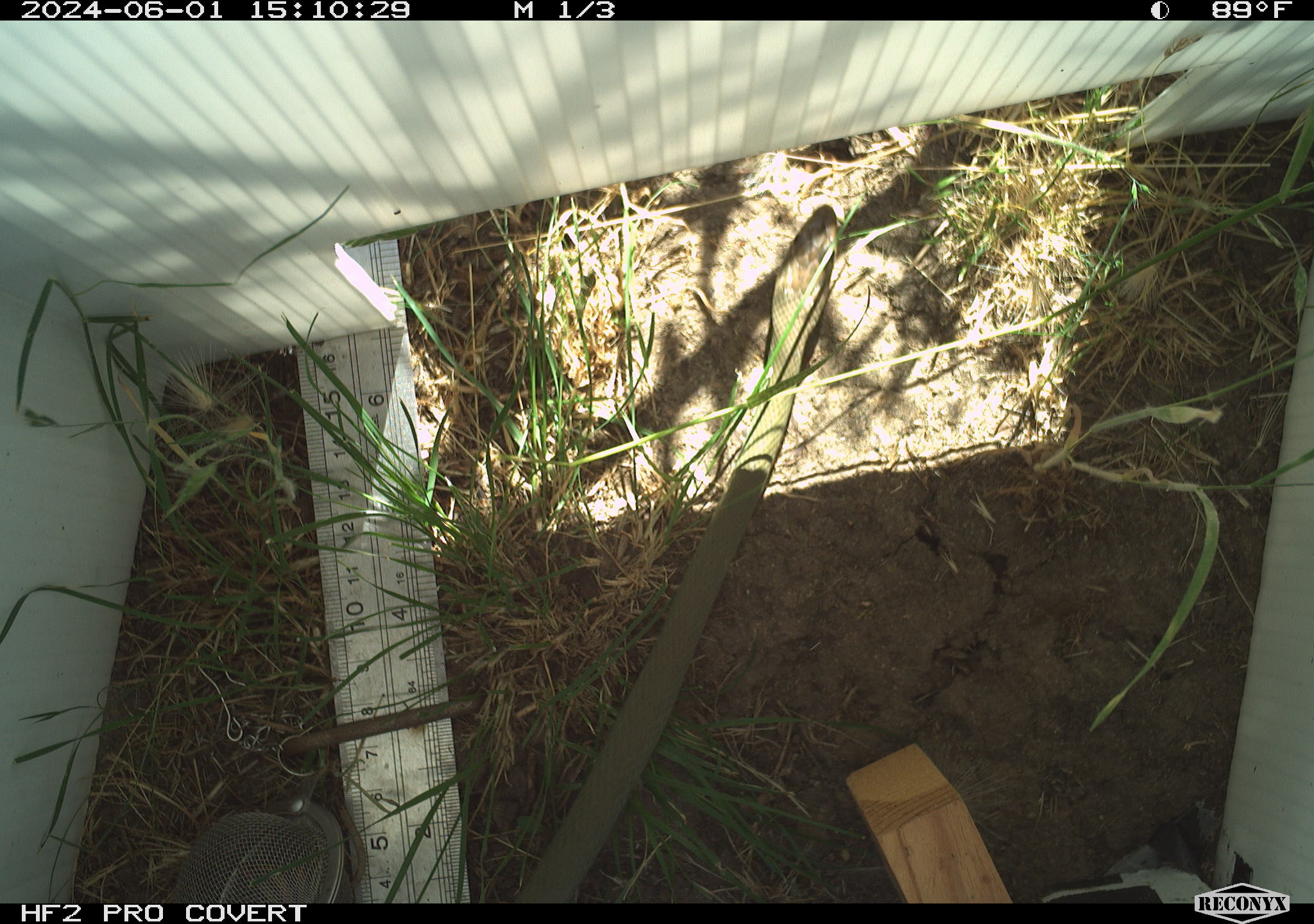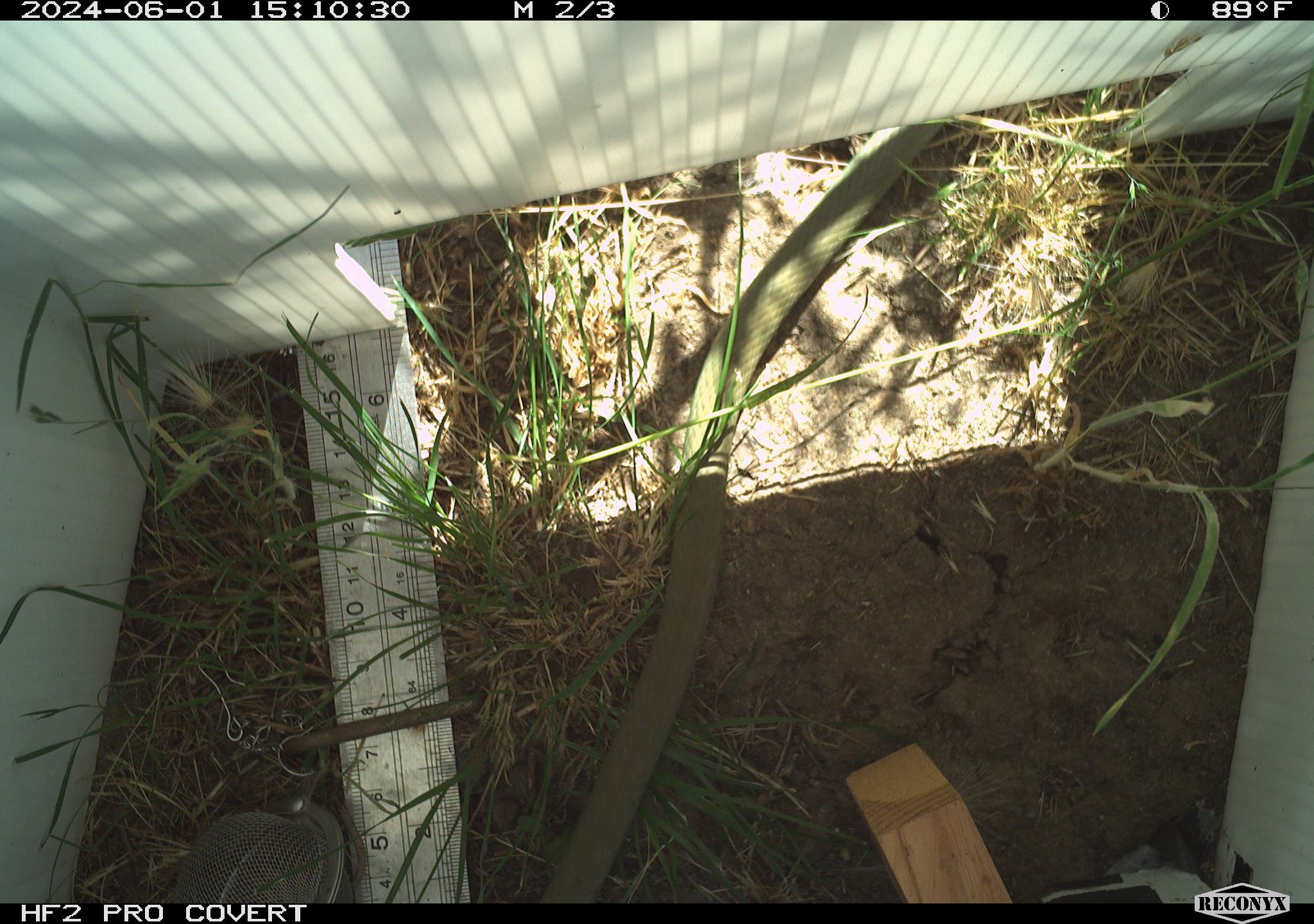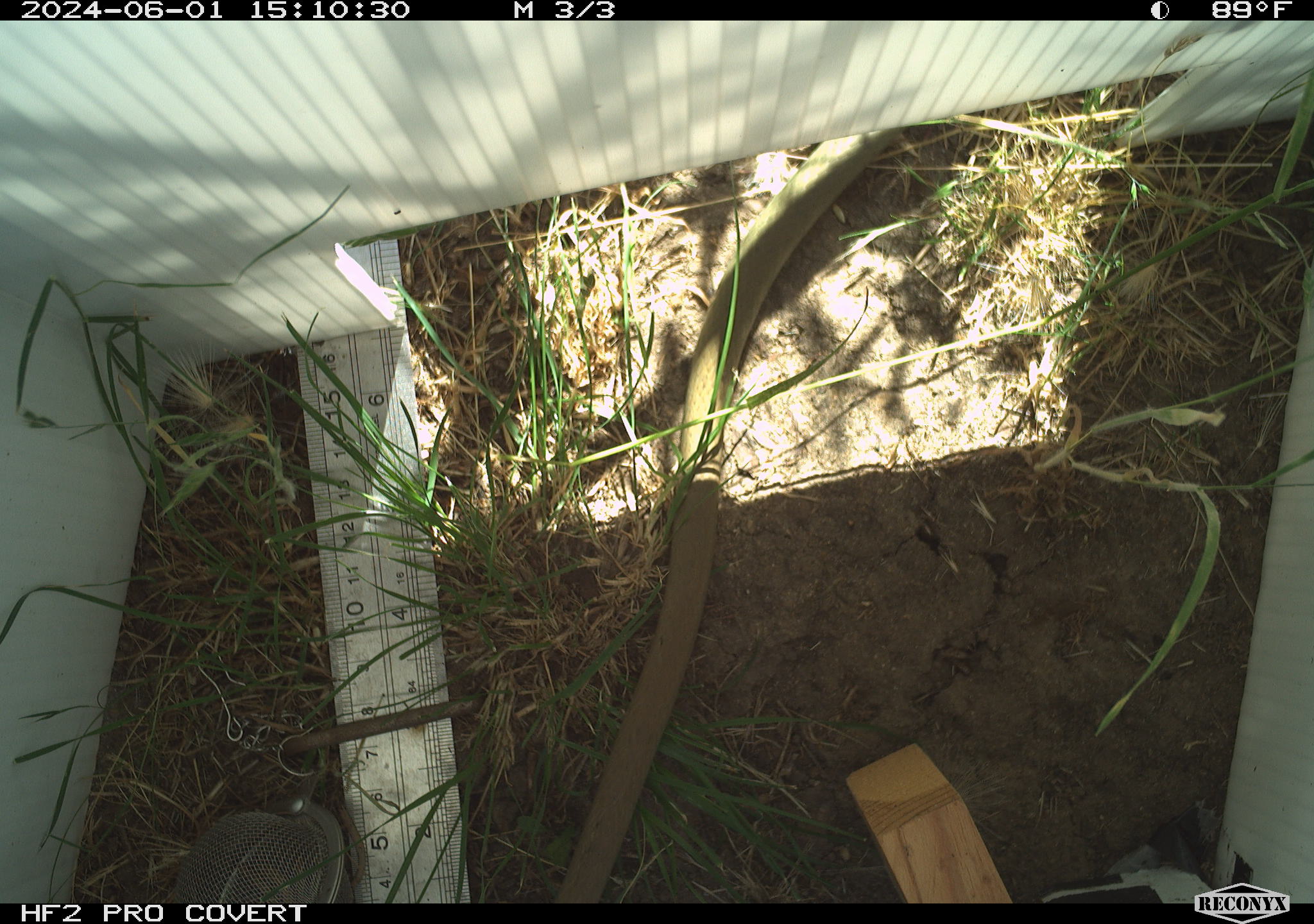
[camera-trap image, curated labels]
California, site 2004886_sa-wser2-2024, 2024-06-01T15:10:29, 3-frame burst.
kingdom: Animalia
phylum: Chordata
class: Reptilia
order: Squamata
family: Colubridae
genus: Coluber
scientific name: Coluber constrictor mormon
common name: western yellow-bellied racer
Western yellow-bellied racer (Coluber constrictor mormon).